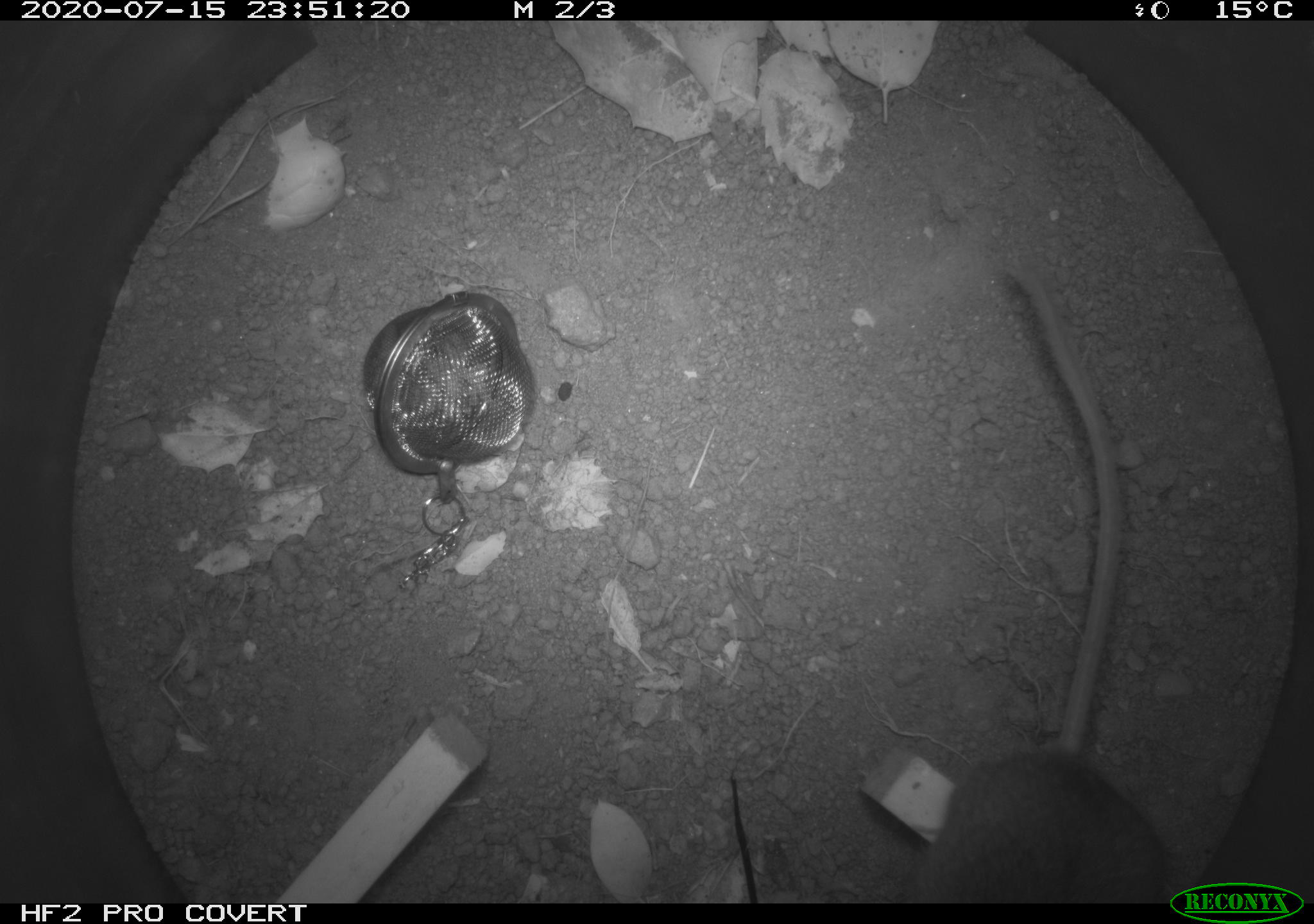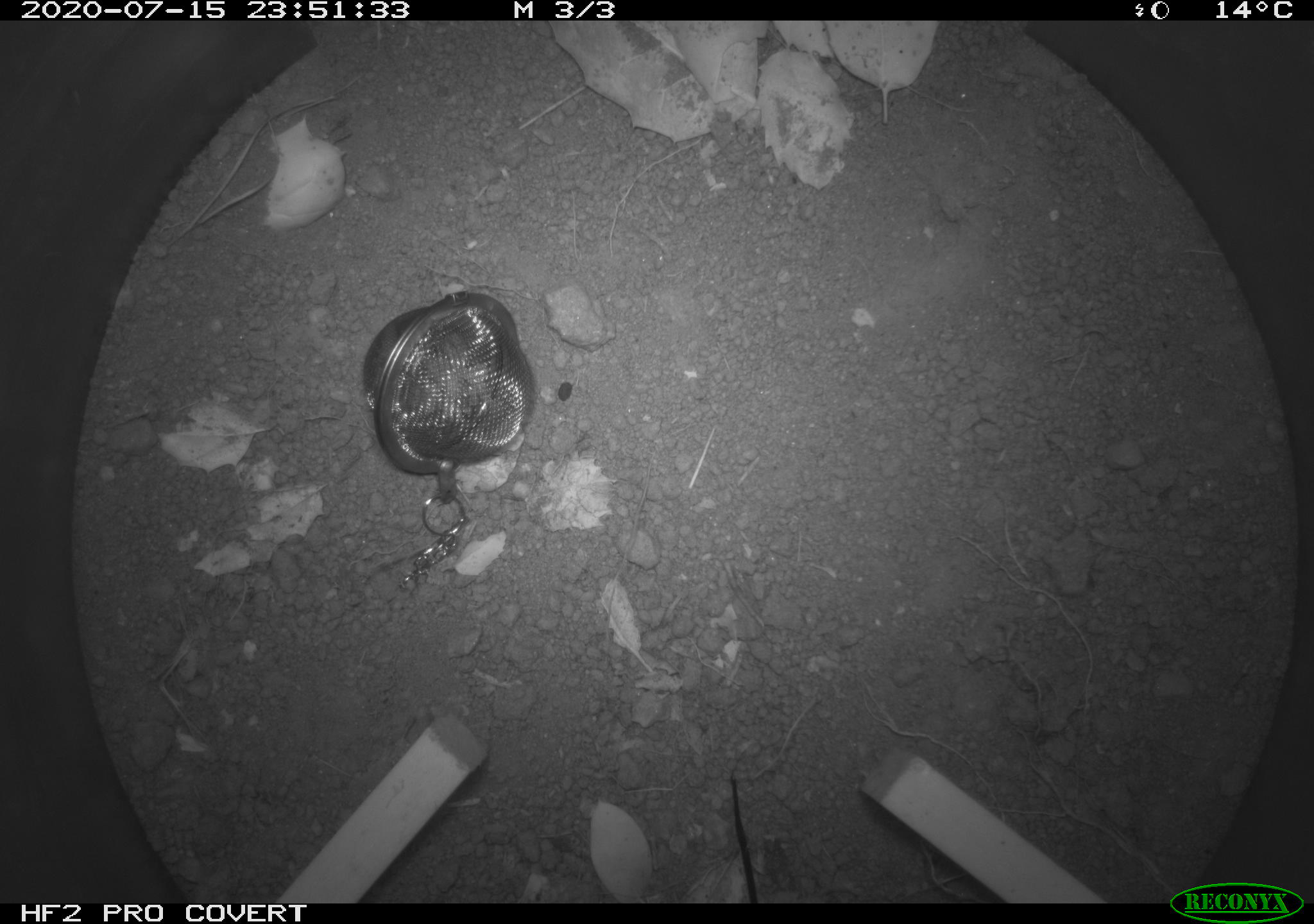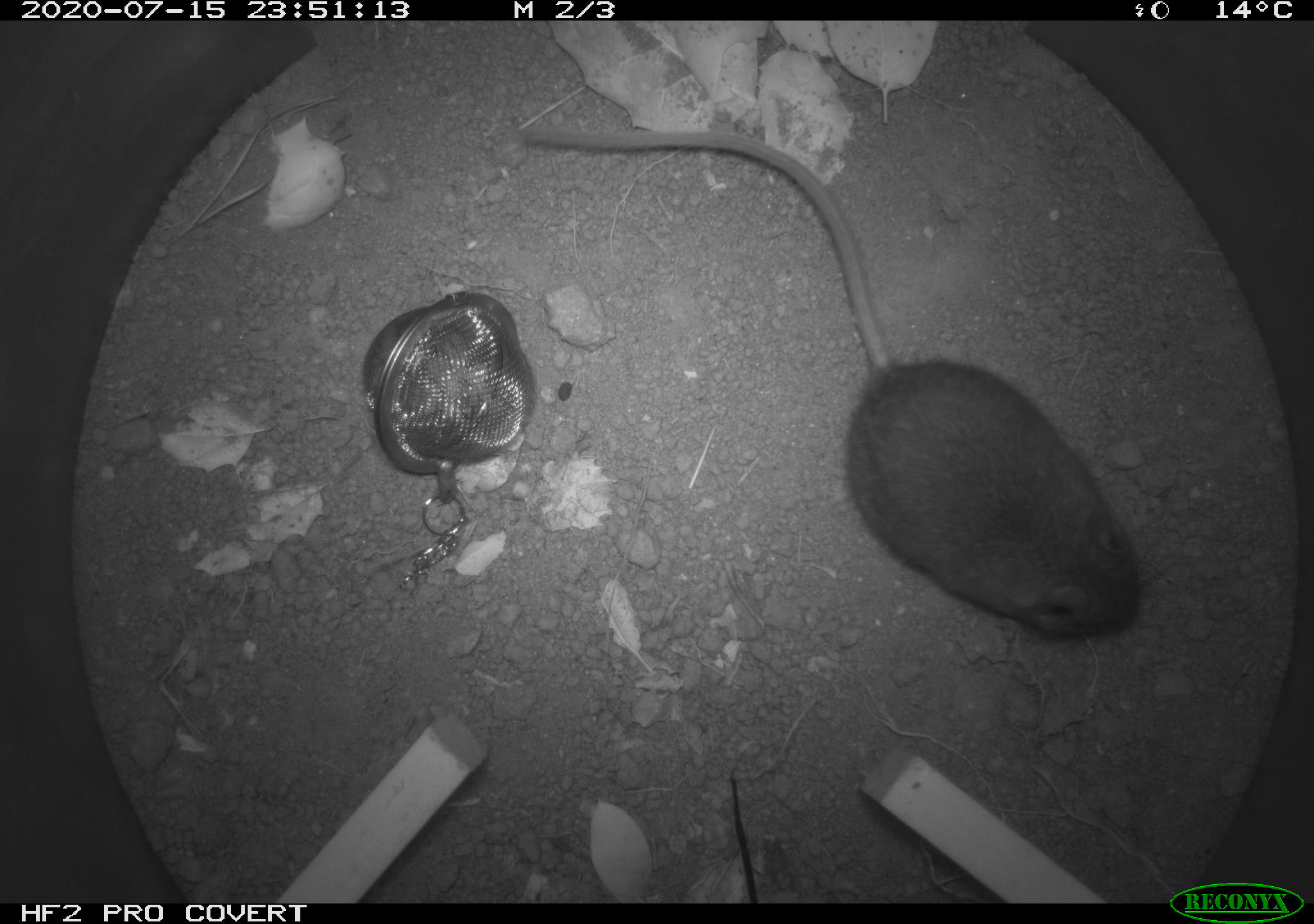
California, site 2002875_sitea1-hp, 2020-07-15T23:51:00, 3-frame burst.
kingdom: Animalia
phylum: Chordata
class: Mammalia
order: Rodentia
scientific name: Rodentia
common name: rodent